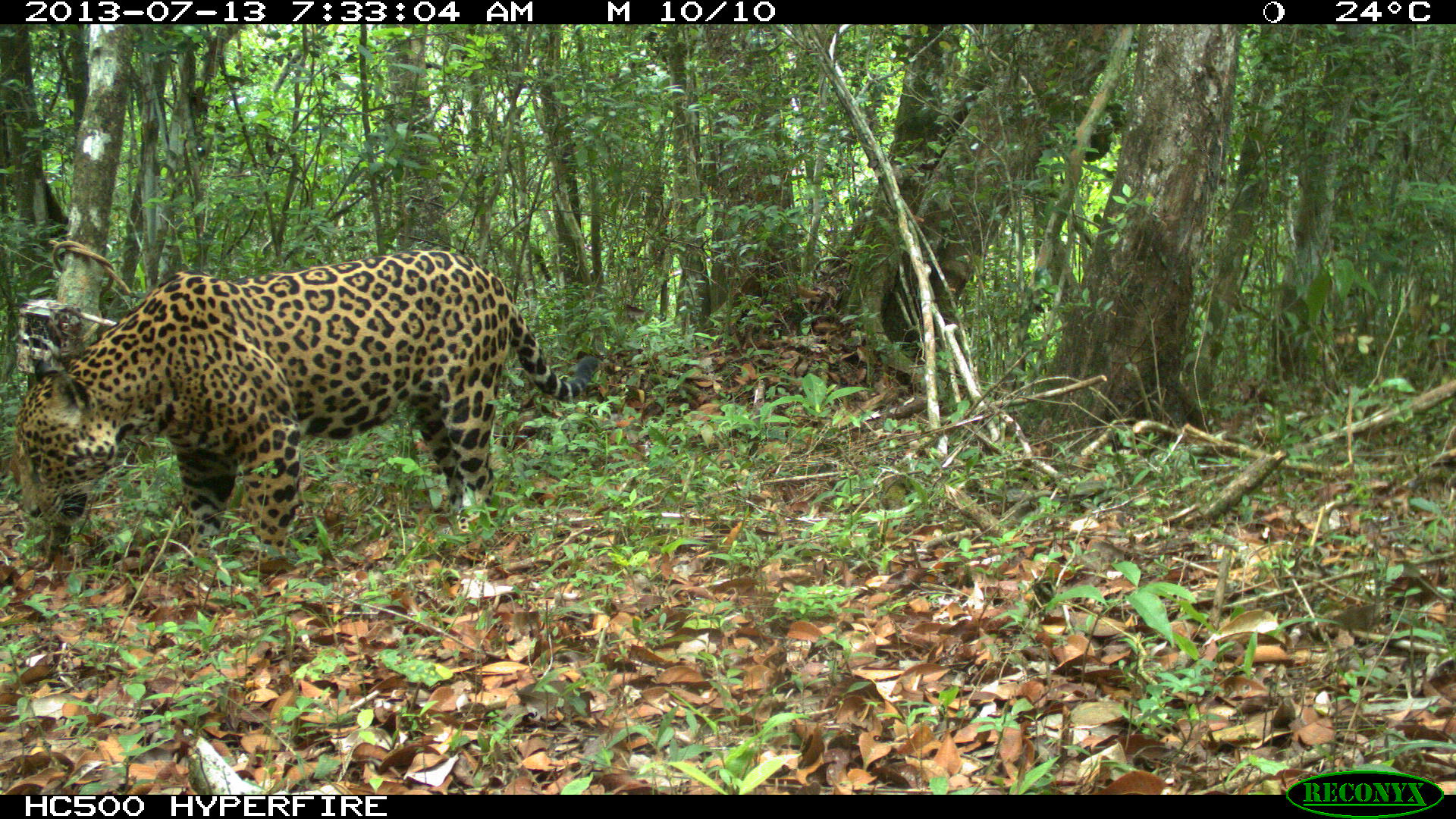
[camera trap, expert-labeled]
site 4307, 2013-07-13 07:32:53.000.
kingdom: Animalia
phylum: Chordata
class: Mammalia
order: Carnivora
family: Felidae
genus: Panthera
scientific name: Panthera onca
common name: jaguar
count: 1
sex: male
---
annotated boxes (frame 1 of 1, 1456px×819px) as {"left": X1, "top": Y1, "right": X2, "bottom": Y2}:
panthera onca: {"left": 9, "top": 248, "right": 599, "bottom": 580}